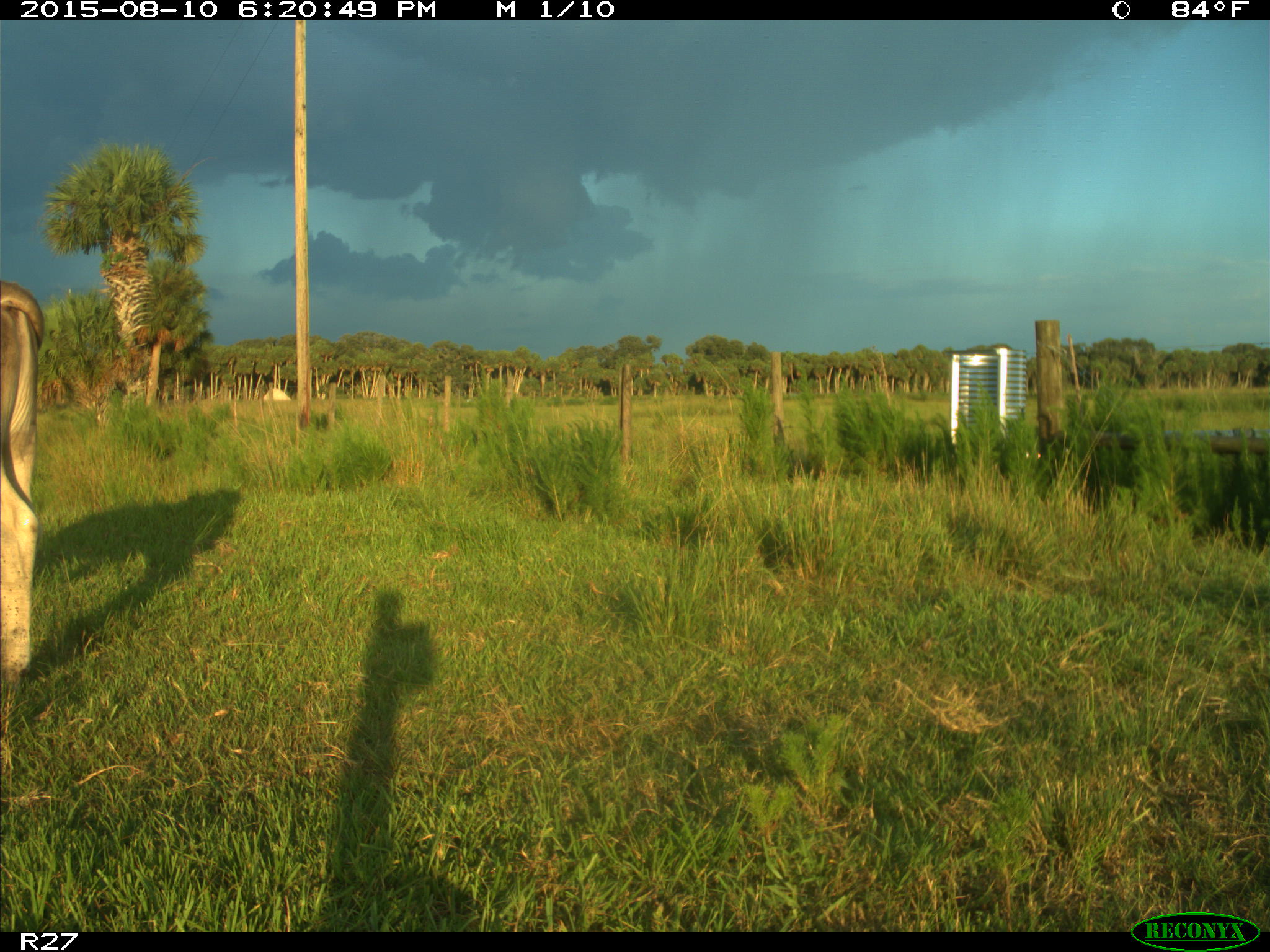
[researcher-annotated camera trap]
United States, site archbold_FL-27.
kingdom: Animalia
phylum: Chordata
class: Mammalia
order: Artiodactyla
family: Bovidae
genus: Bos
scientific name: Bos taurus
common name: domestic cow